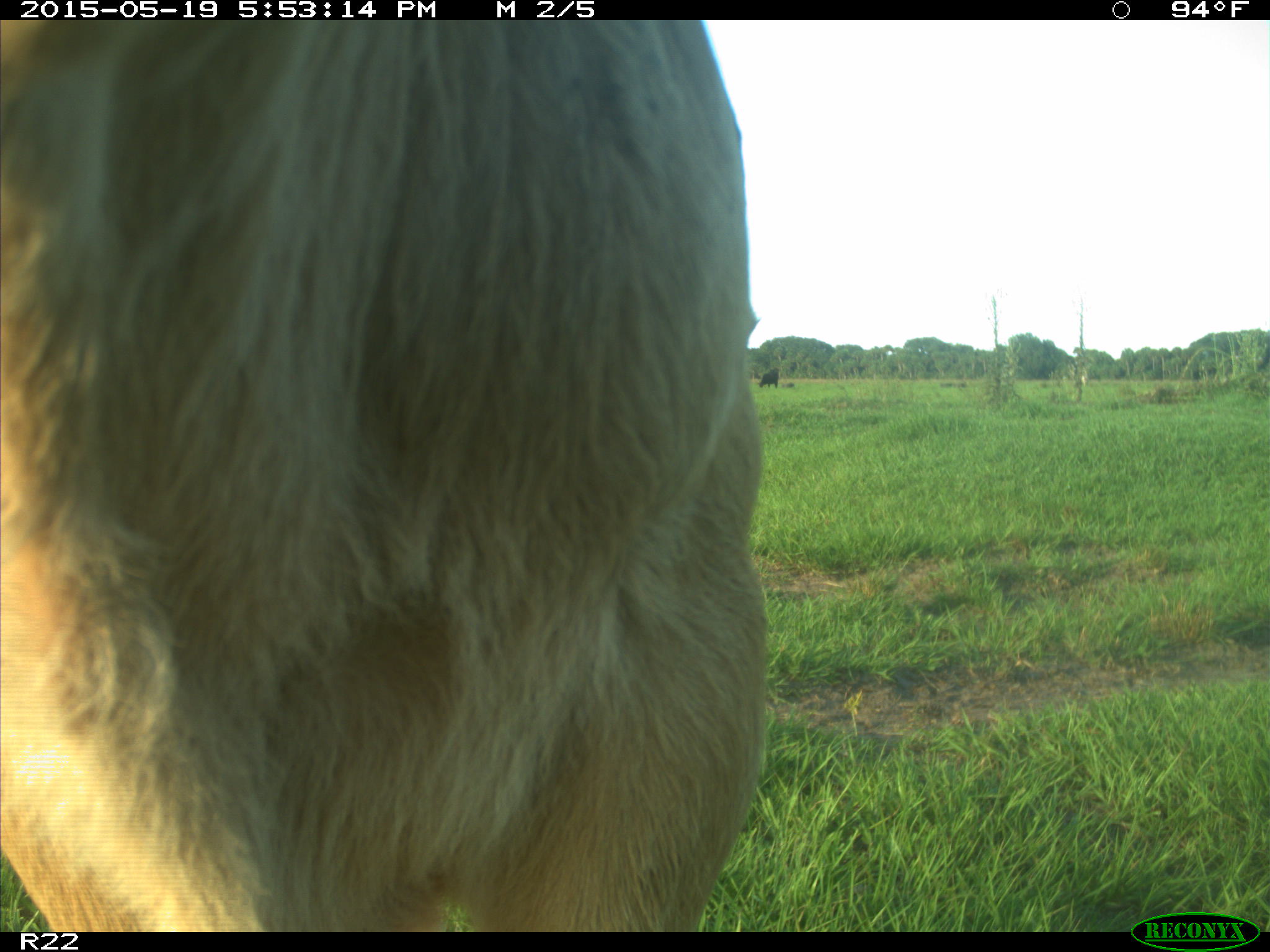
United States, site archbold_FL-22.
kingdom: Animalia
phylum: Chordata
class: Mammalia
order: Artiodactyla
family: Bovidae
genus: Bos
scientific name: Bos taurus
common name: domestic cow